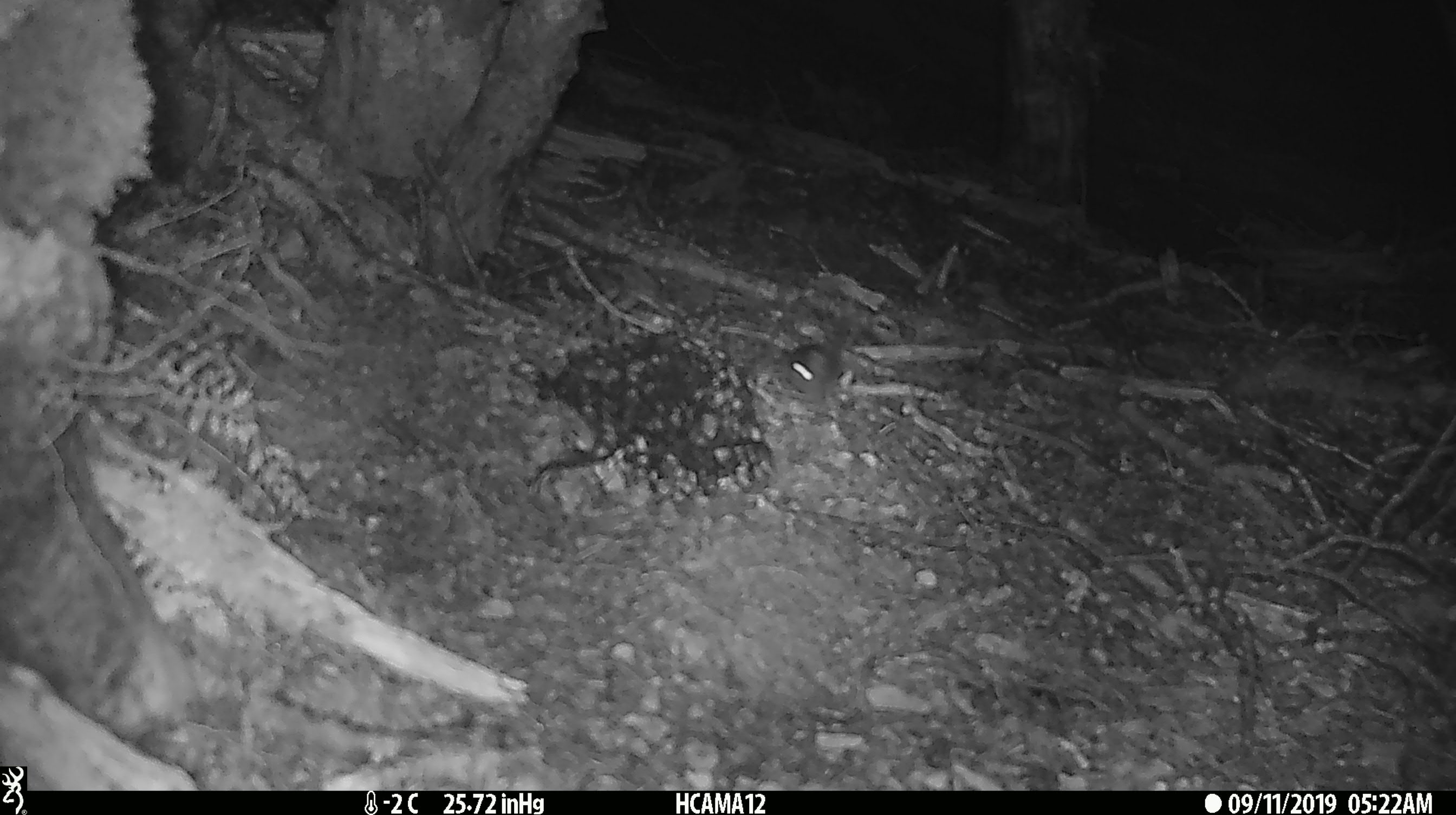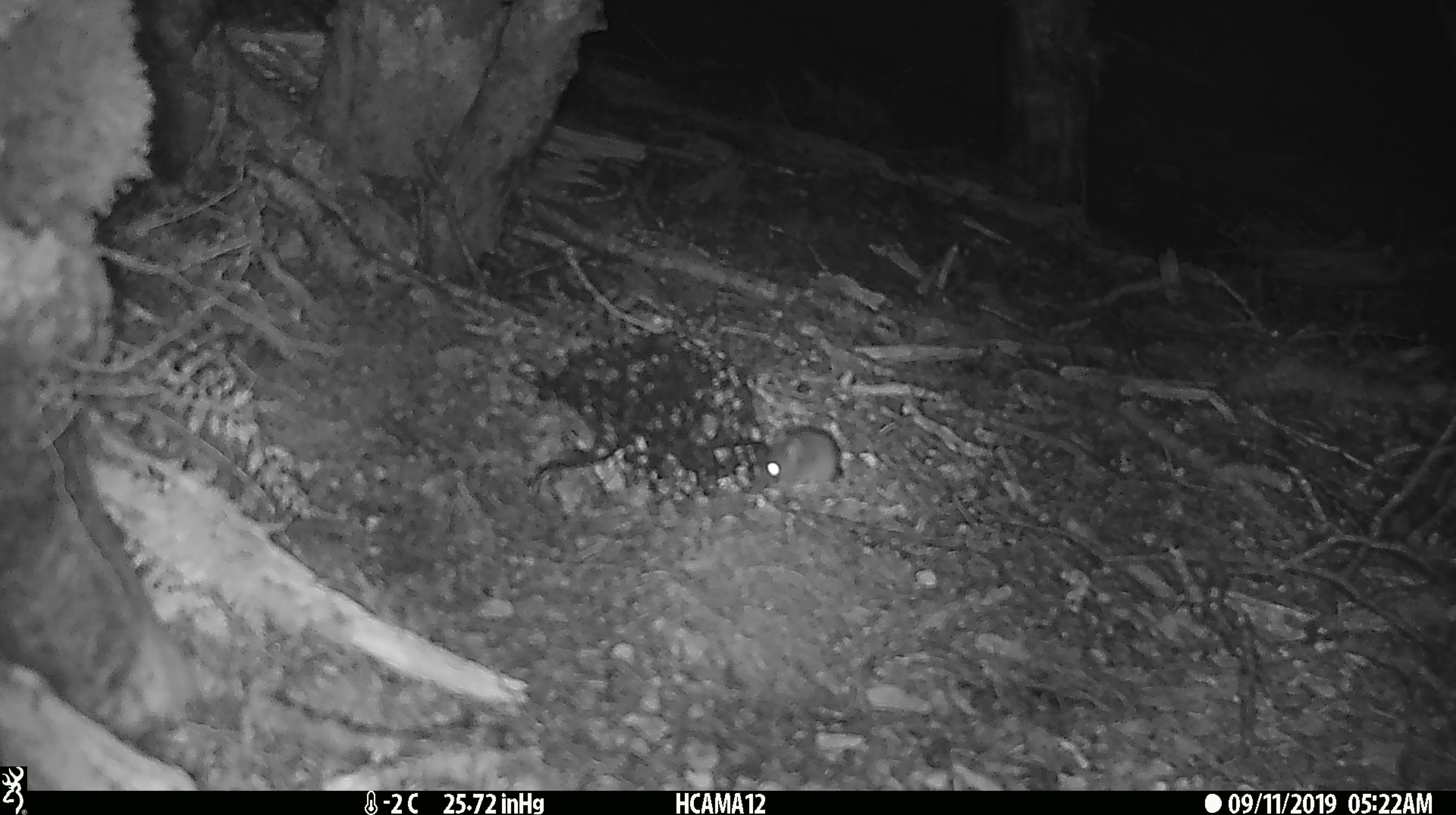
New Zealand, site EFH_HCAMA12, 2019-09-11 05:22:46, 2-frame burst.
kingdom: Animalia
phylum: Chordata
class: Mammalia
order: Rodentia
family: Muridae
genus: Mus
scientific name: Mus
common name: mouse